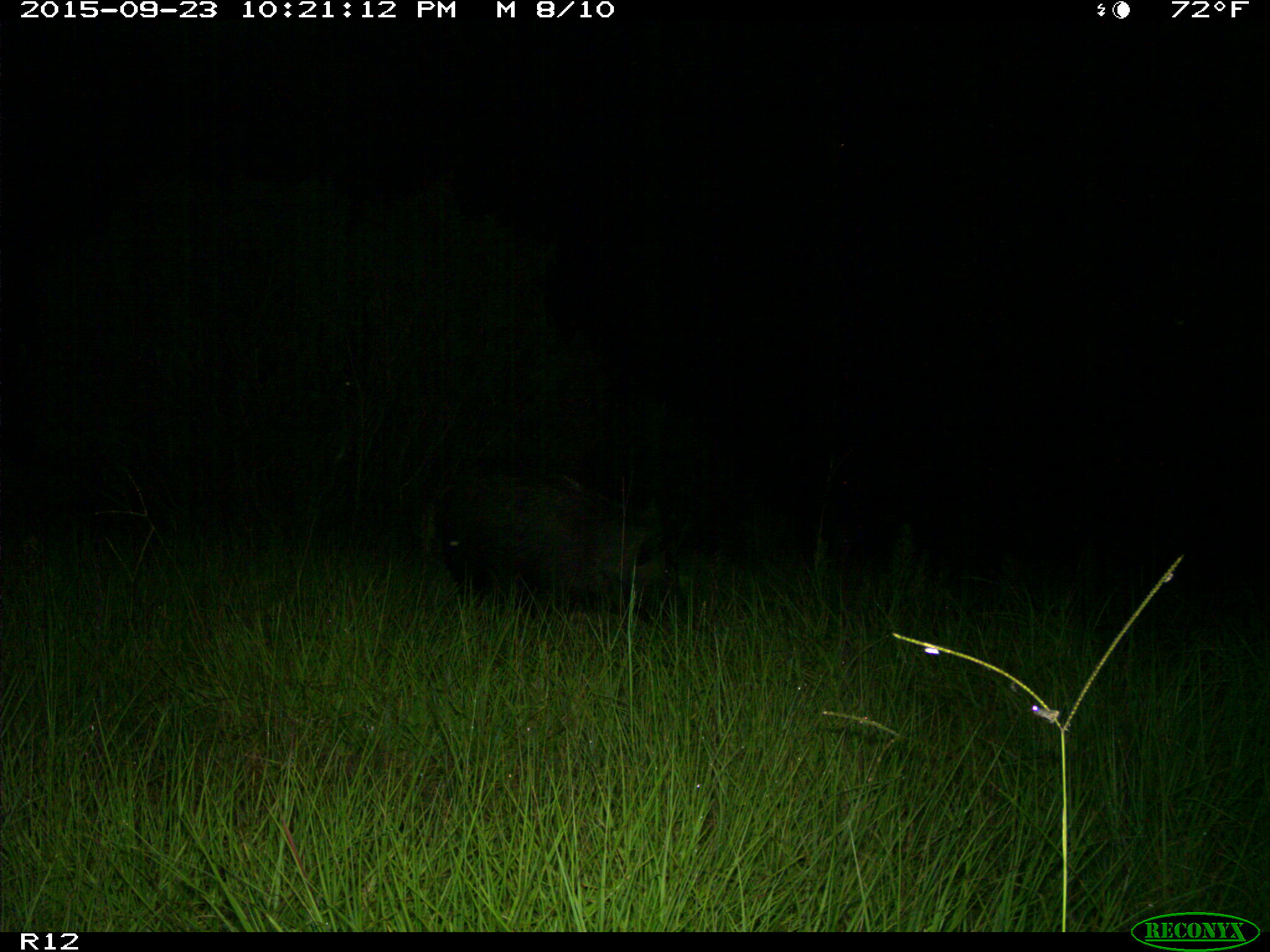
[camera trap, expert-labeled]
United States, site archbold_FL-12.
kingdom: Animalia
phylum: Chordata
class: Mammalia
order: Artiodactyla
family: Suidae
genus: Sus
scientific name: Sus scrofa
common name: wild boar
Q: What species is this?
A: Sus scrofa (wild boar).